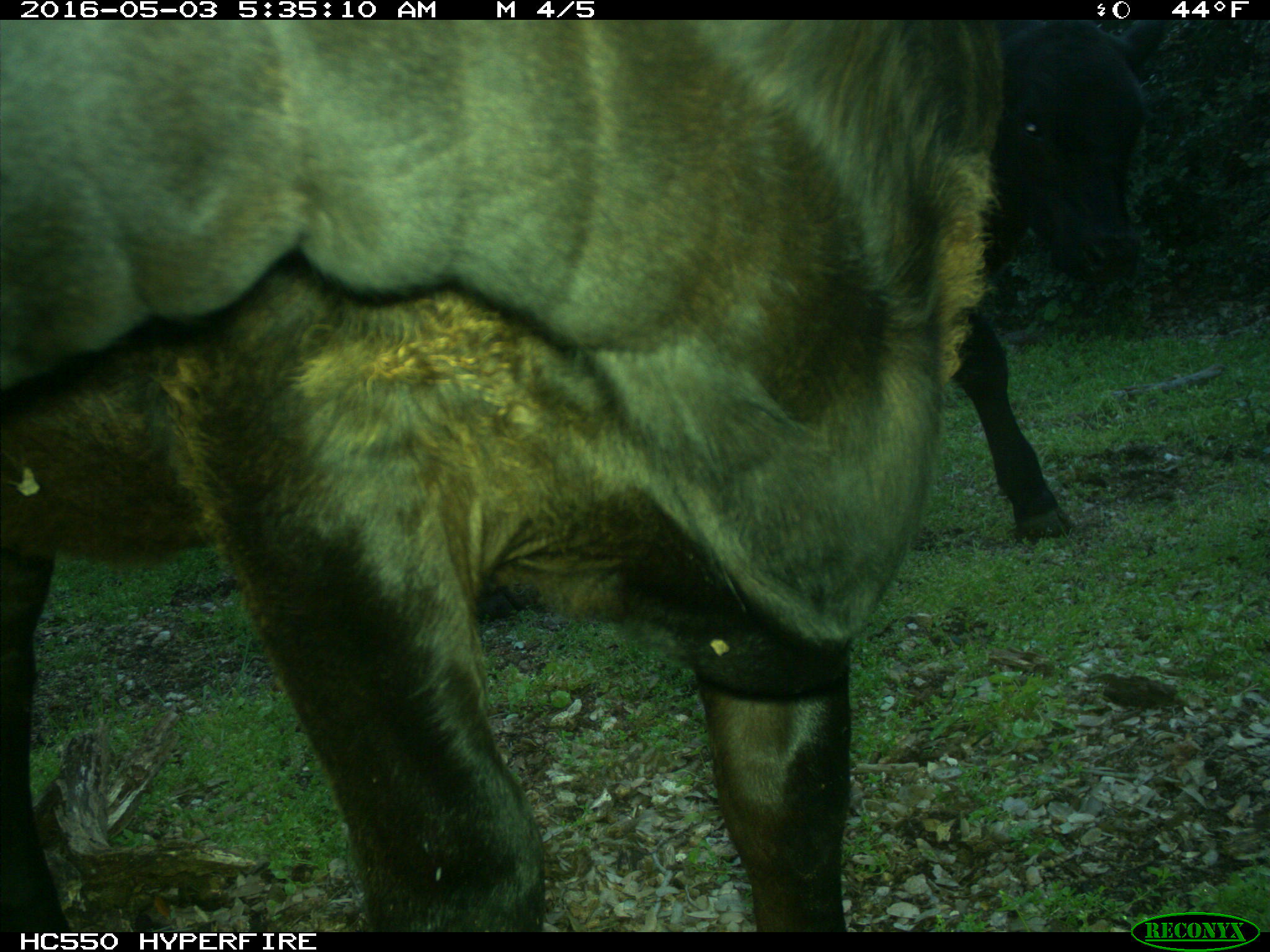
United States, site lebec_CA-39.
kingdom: Animalia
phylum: Chordata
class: Mammalia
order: Artiodactyla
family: Bovidae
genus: Bos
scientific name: Bos taurus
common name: domestic cow